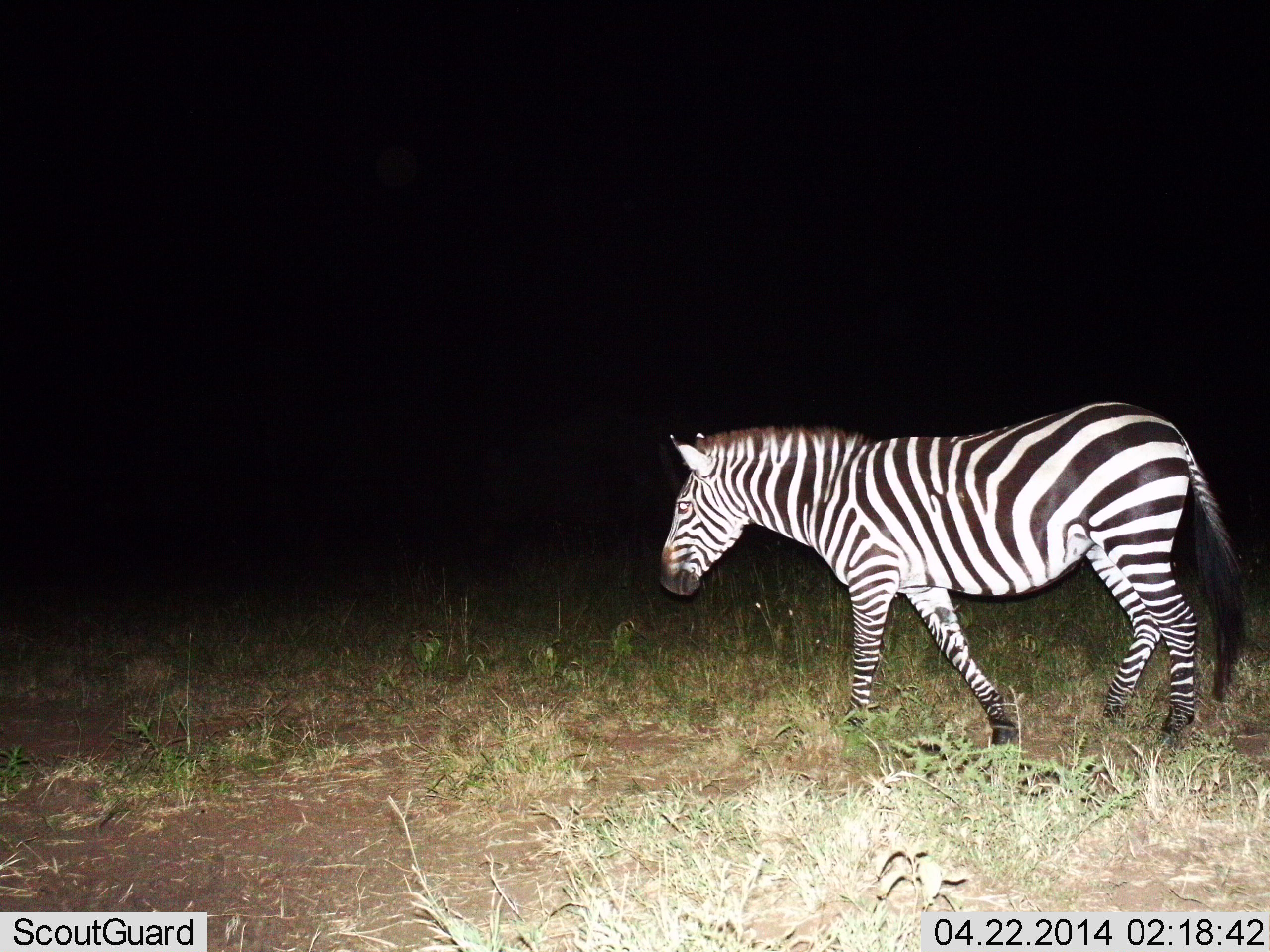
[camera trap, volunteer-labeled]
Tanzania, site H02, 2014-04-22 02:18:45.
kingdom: Animalia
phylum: Chordata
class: Mammalia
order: Perissodactyla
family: Equidae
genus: Equus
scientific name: Equus quagga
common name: plains zebra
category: zebra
Zebra (plains zebra) (Equus quagga), count 1. Behavior (volunteer vote fractions): standing 30%, resting 0%, moving 80%, interacting 0%. Young present (vote fraction): 0%. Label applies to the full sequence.